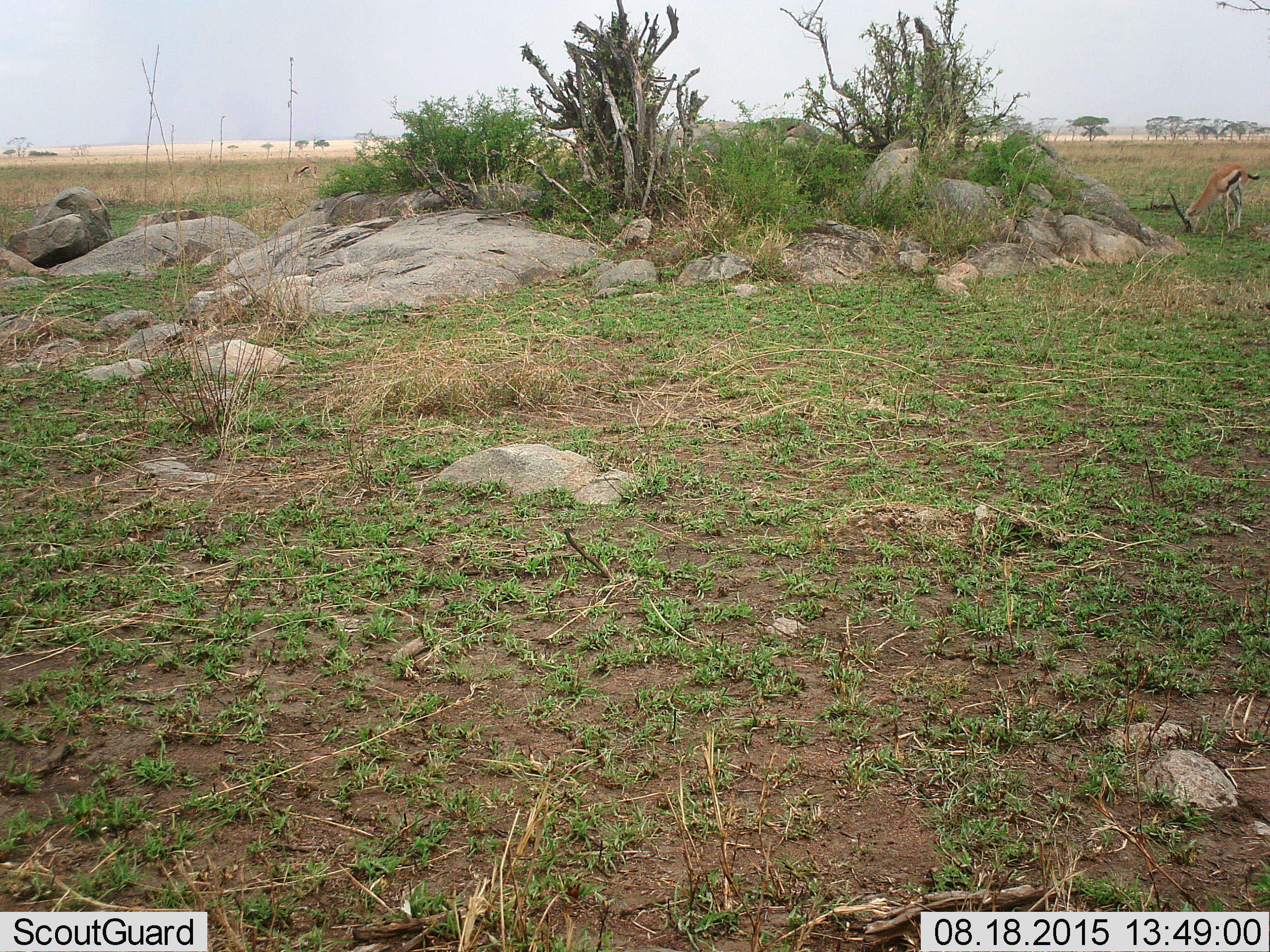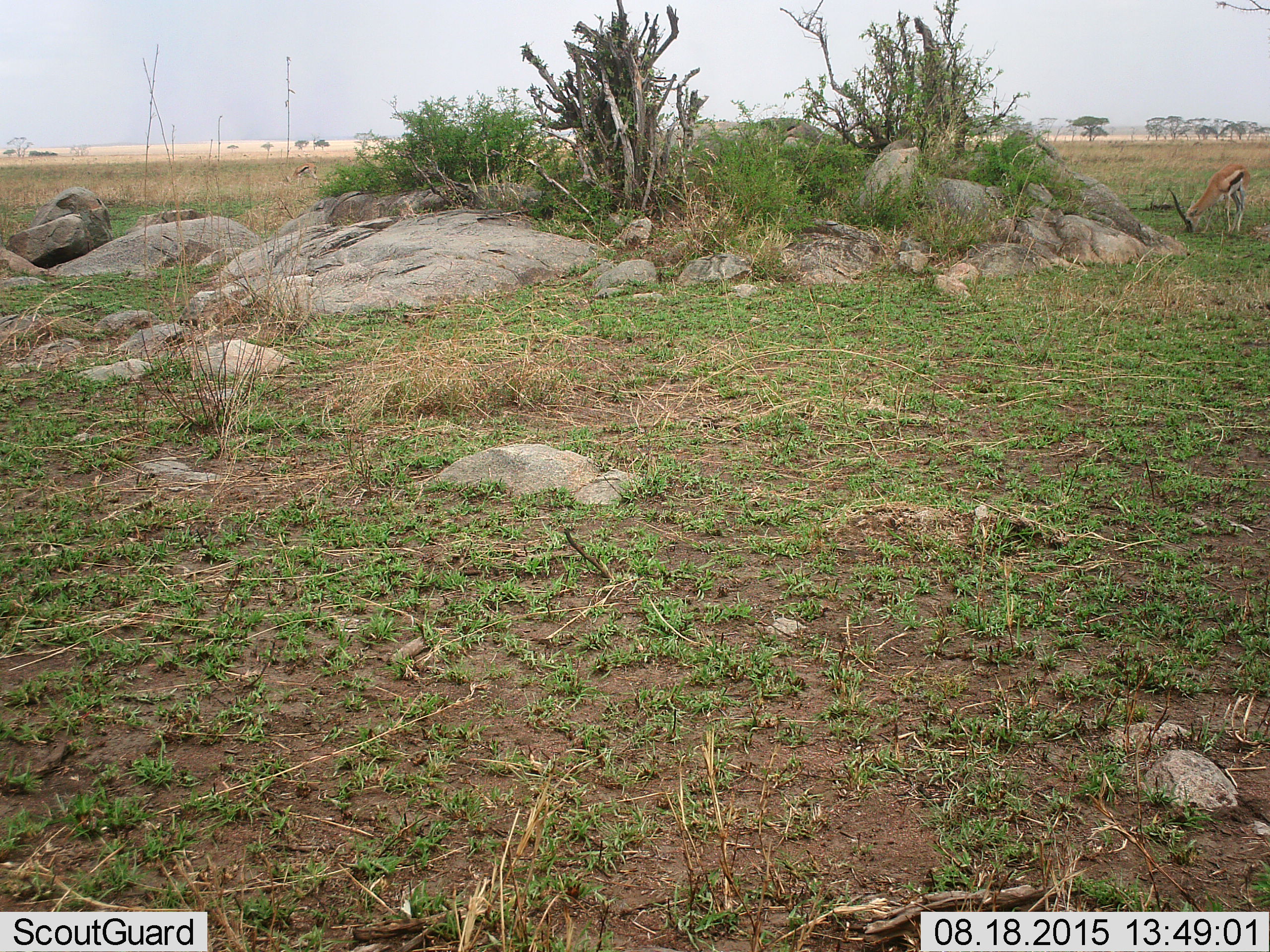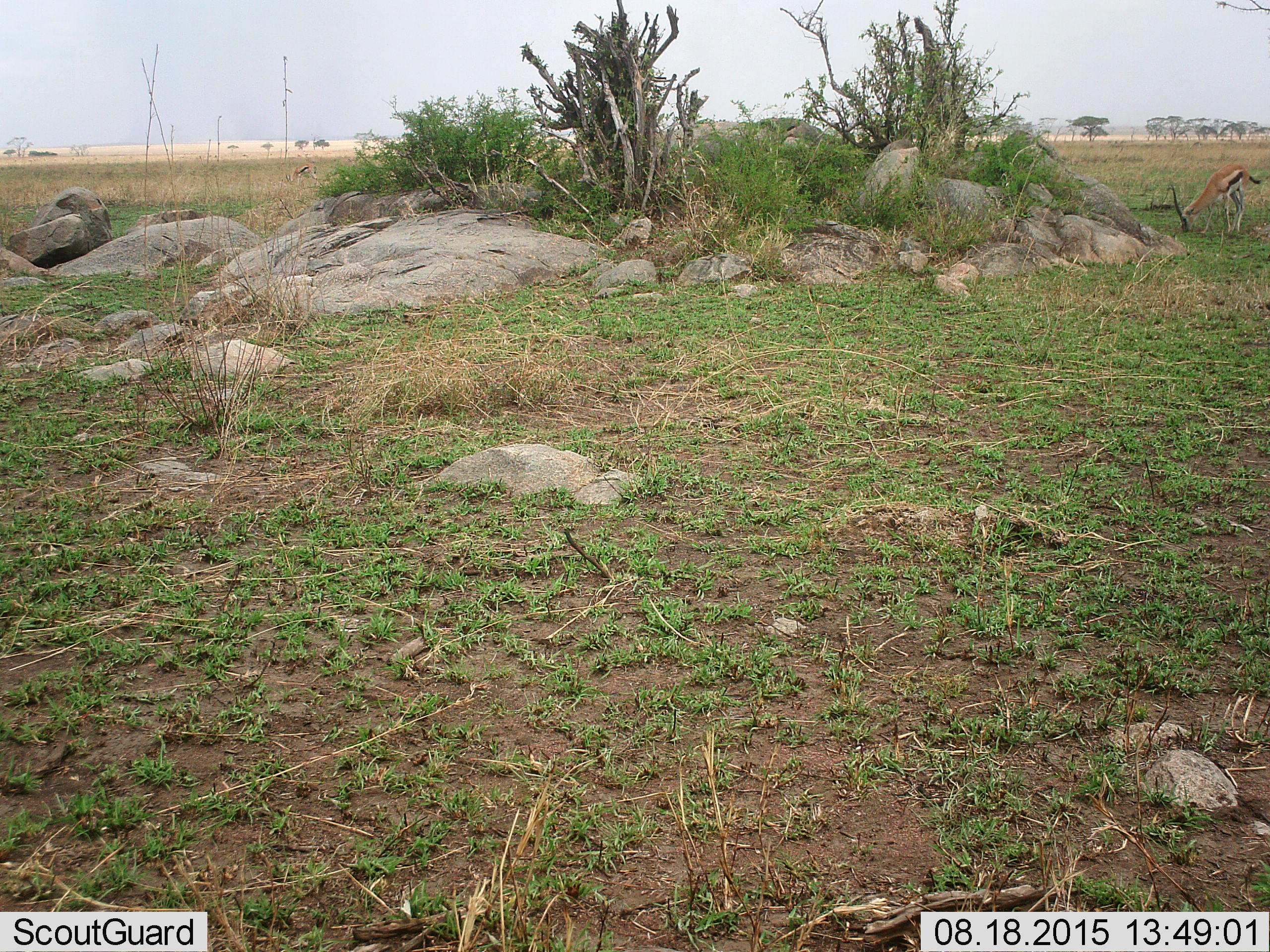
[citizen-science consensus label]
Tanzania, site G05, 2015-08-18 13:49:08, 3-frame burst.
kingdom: Animalia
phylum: Chordata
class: Mammalia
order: Artiodactyla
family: Bovidae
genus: Eudorcas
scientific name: Eudorcas thomsonii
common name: thomson's gazelle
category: gazellethomsons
Gazellethomsons (thomson's gazelle) (Eudorcas thomsonii), count 2. Behavior (volunteer vote fractions): standing 30%, resting 0%, moving 10%, interacting 0%. Young present (vote fraction): 0%. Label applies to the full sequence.